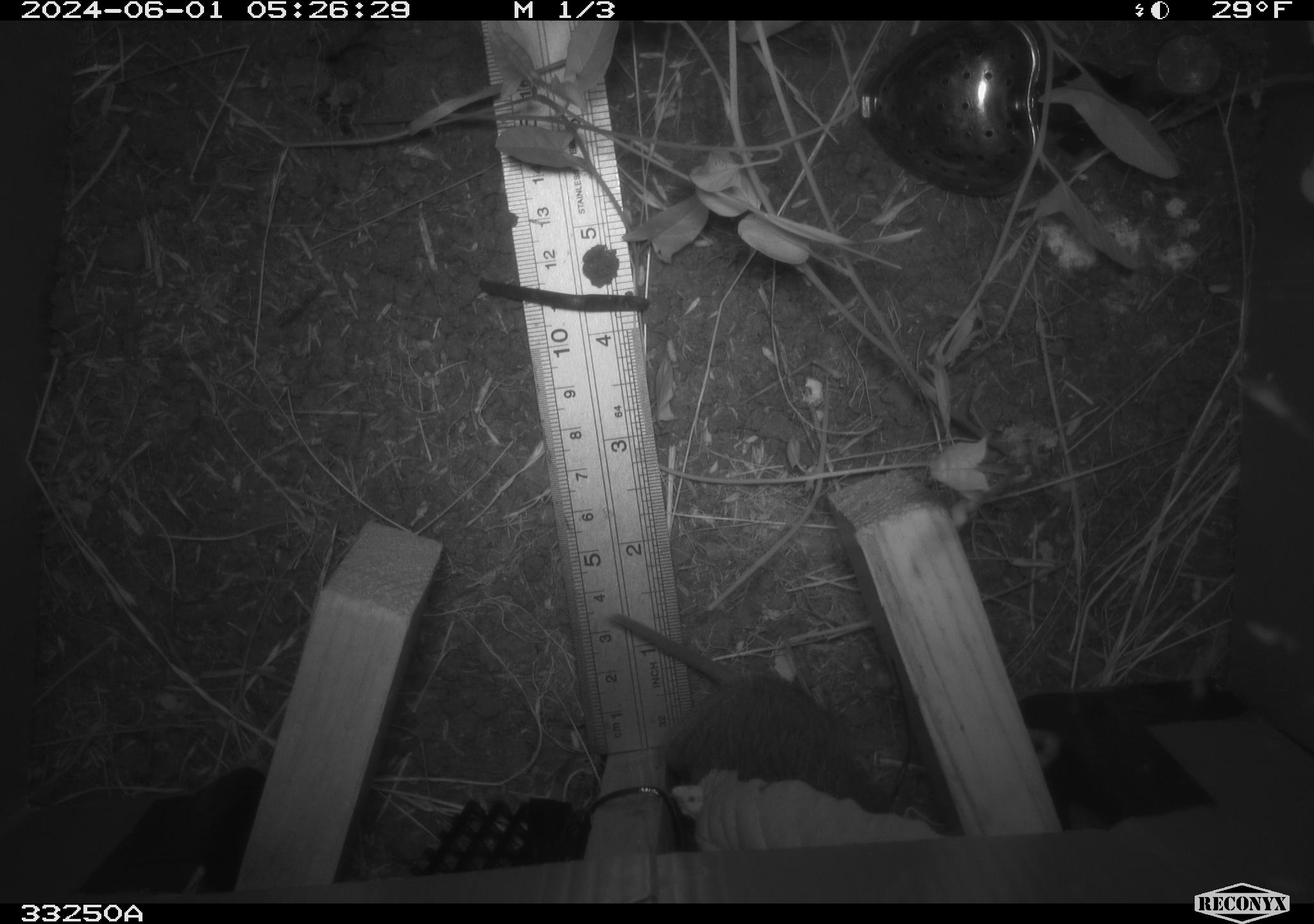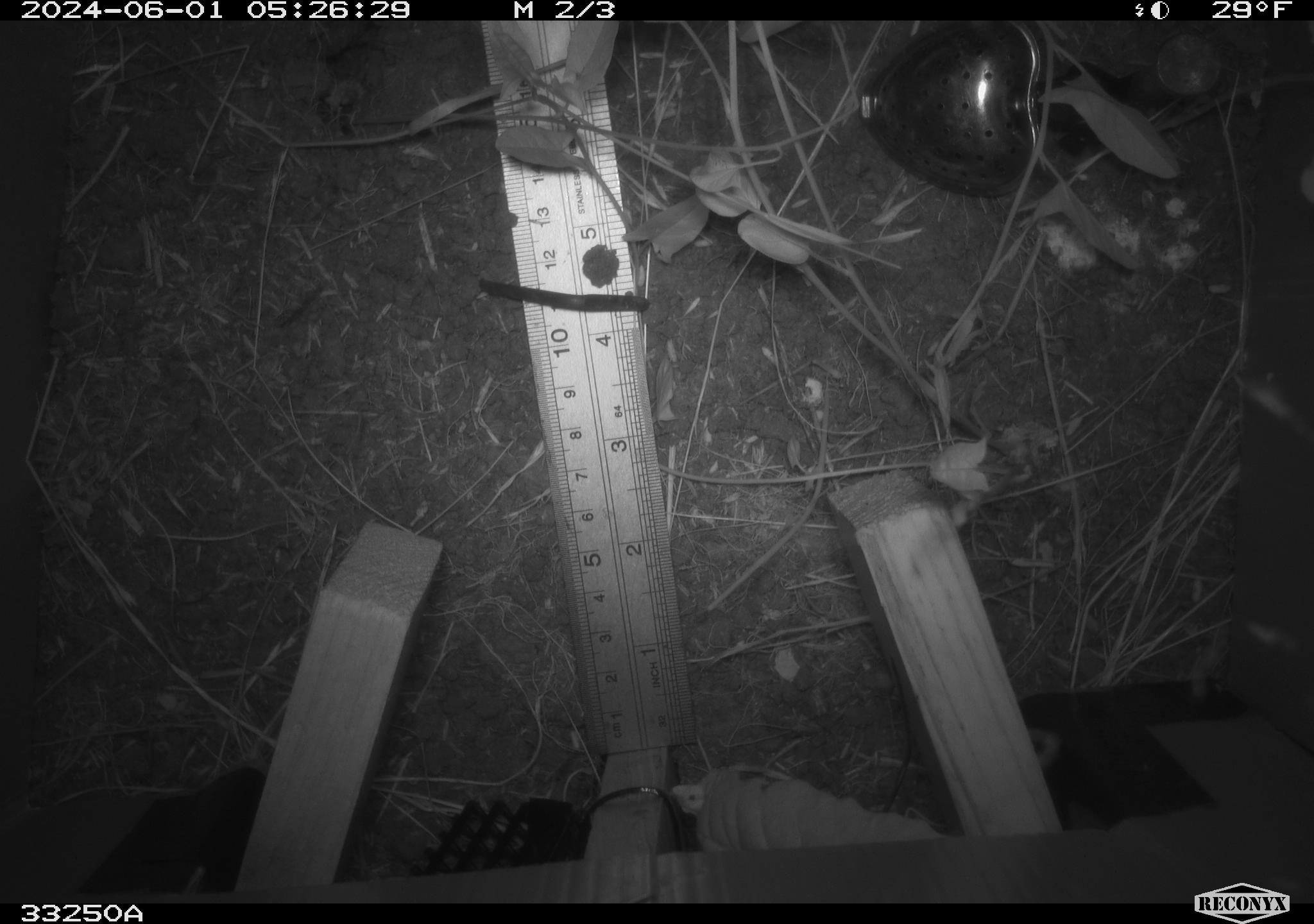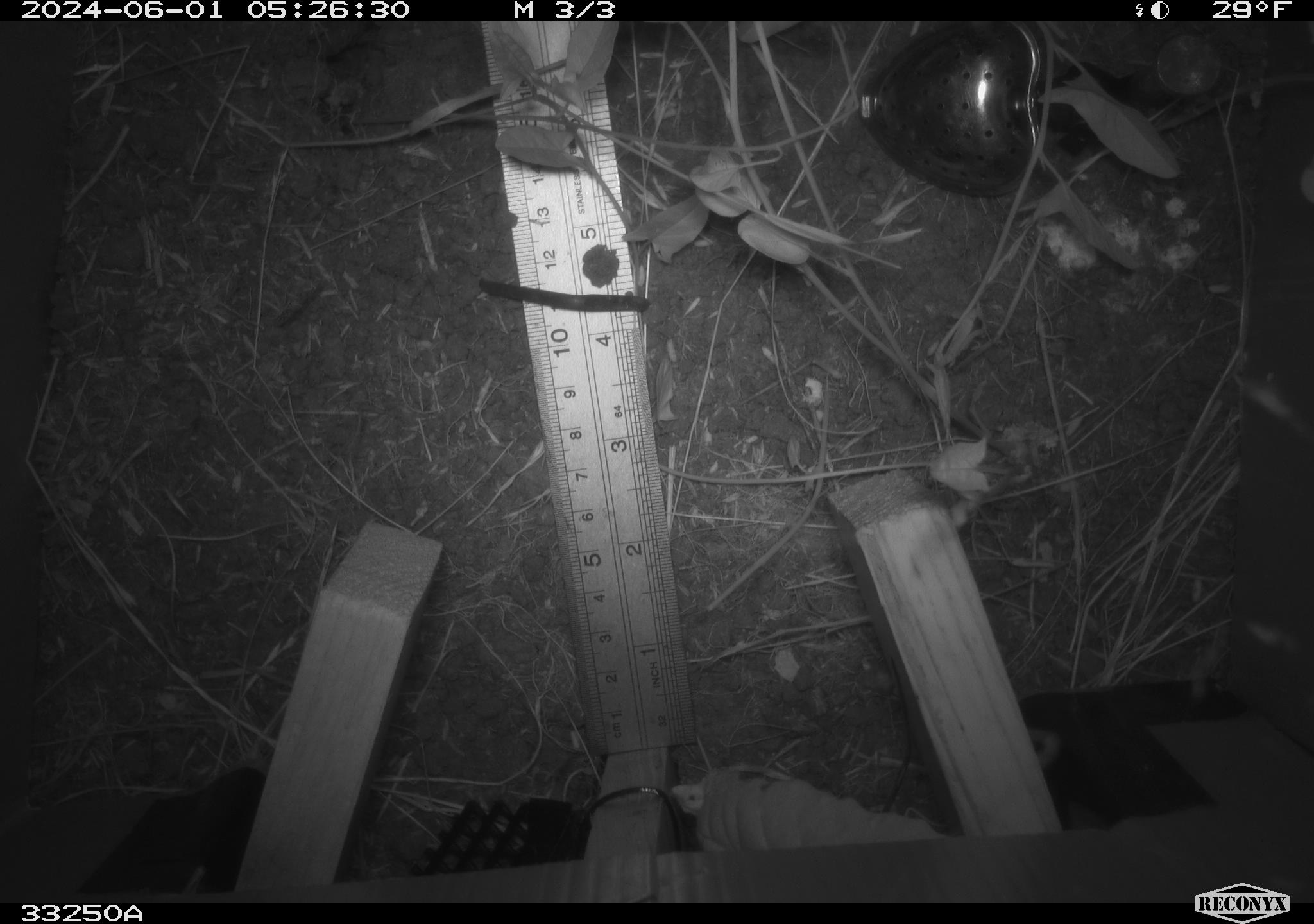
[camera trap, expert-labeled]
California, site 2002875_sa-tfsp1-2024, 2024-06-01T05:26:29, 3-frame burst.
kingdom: Animalia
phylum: Chordata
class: Mammalia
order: Rodentia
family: Cricetidae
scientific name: Arvicolinae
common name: voles, lemmings, and muskrats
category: arvicolinae subfamily